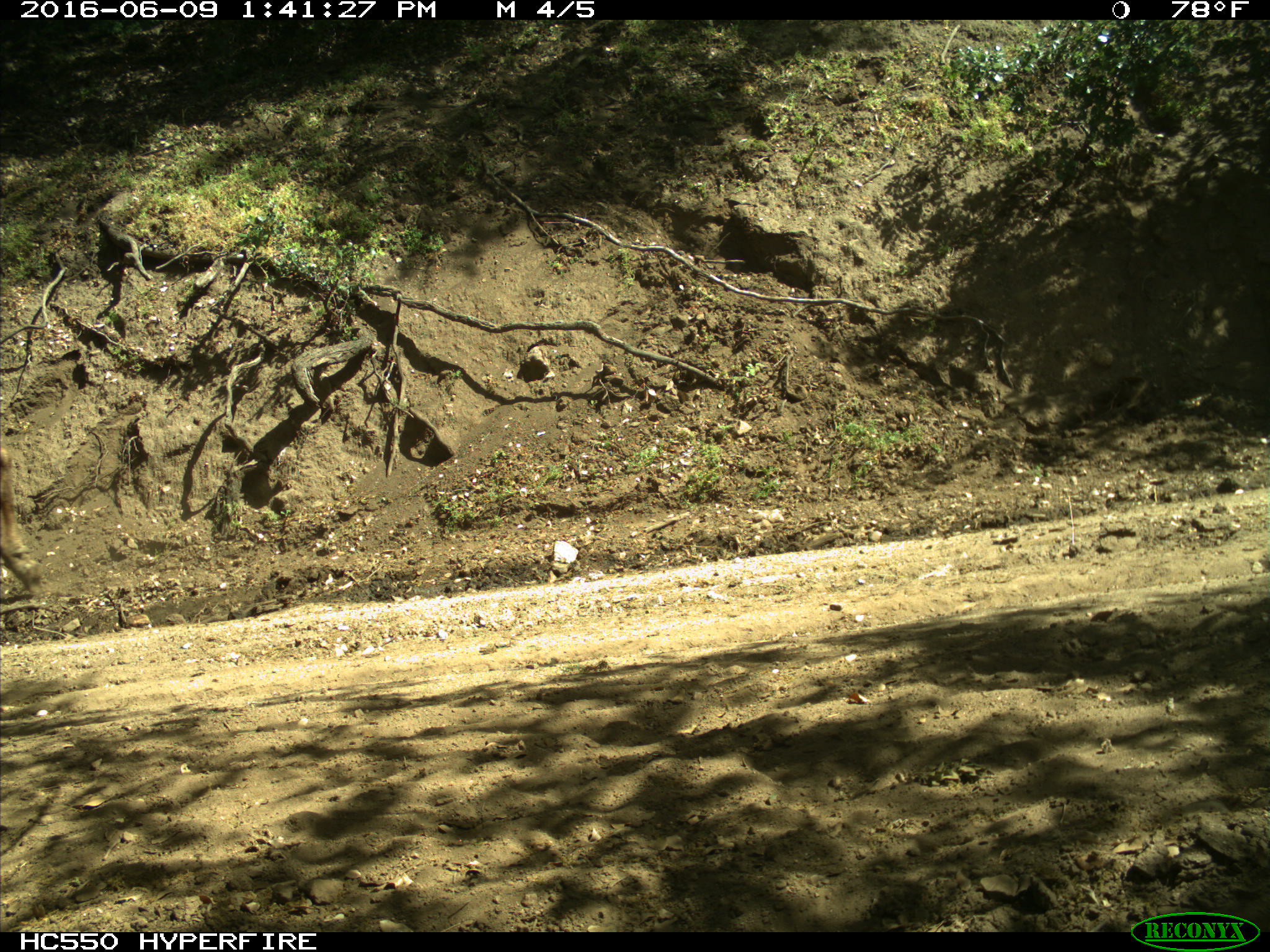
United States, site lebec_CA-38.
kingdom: Animalia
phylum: Chordata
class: Mammalia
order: Artiodactyla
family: Bovidae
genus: Bos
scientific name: Bos taurus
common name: domestic cow